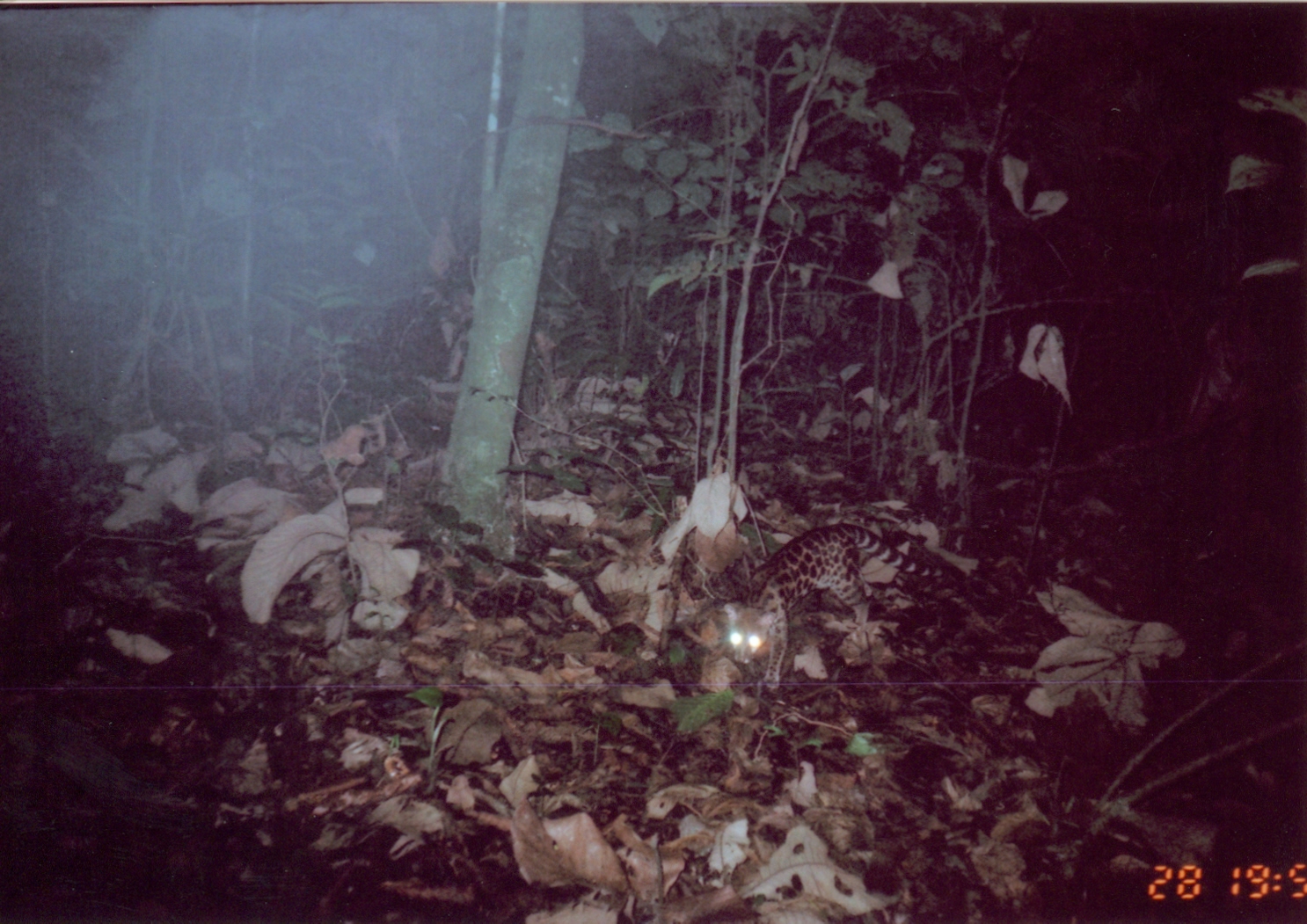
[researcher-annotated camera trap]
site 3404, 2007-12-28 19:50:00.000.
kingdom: Animalia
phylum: Chordata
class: Mammalia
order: Carnivora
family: Viverridae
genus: Genetta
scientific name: Genetta servalina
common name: servaline genet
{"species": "Genetta servalina (servaline genet)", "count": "1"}